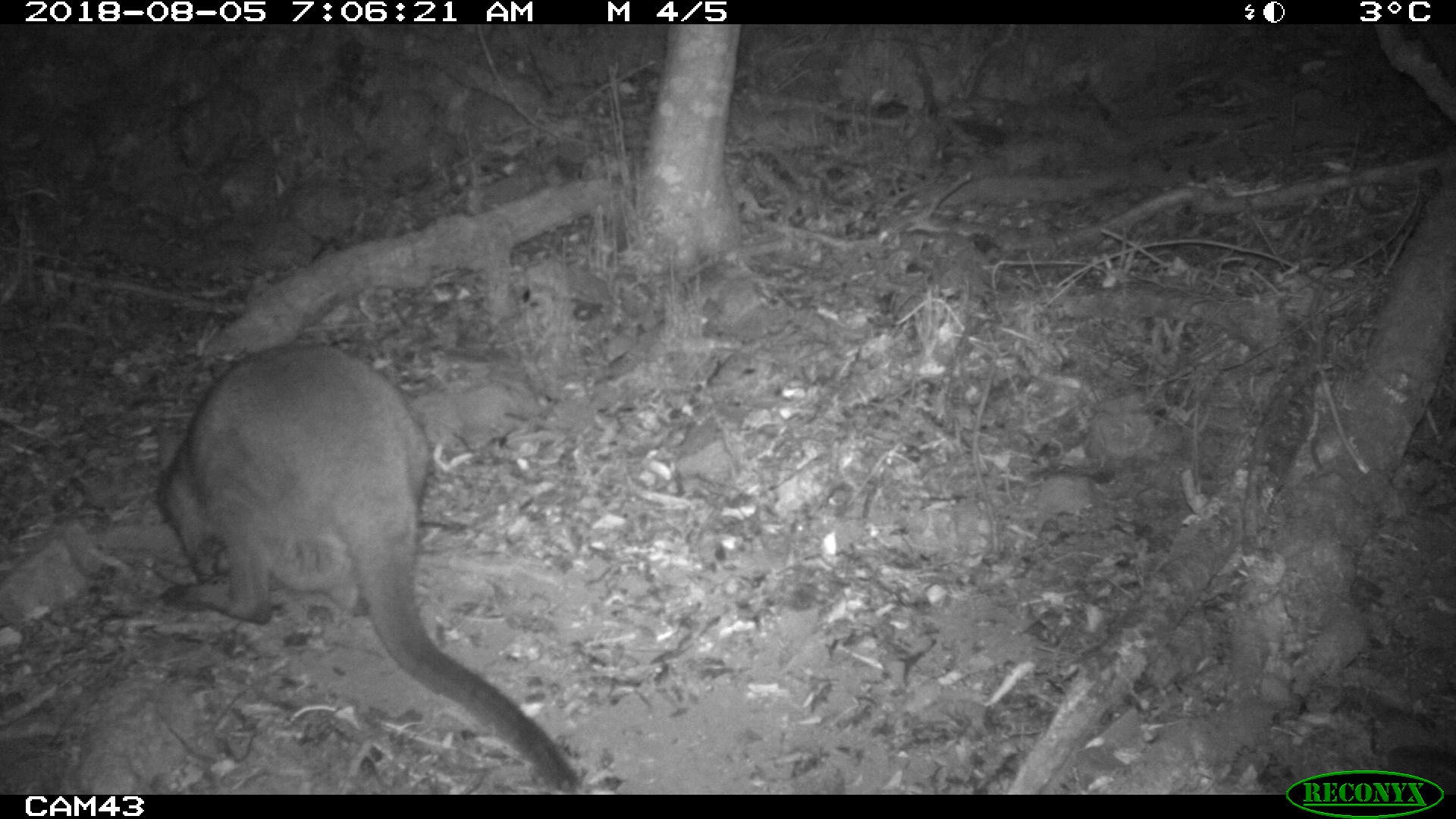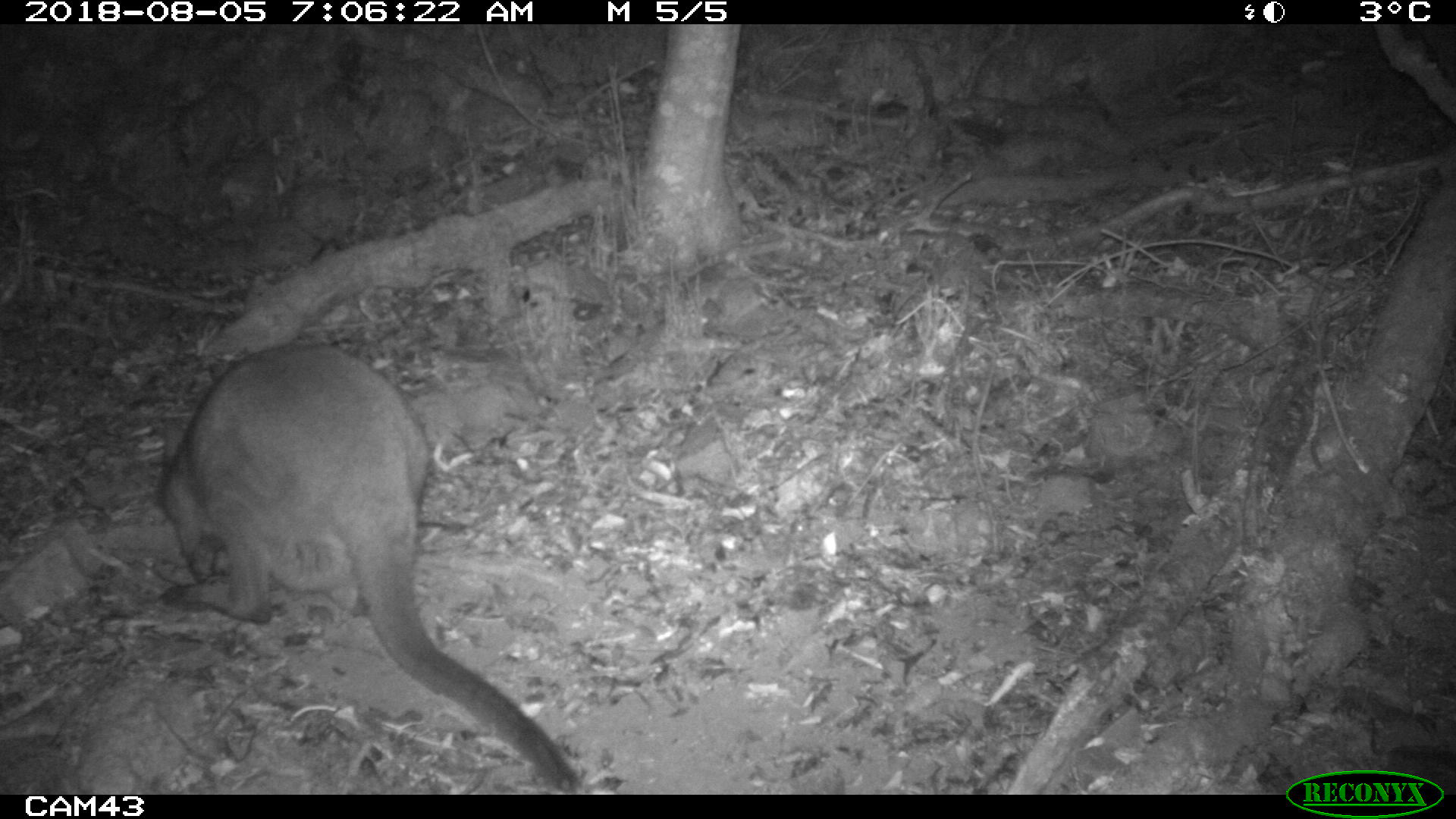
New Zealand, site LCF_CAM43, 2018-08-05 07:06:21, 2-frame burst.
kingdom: Animalia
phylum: Chordata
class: Mammalia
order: Diprotodontia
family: Macropodidae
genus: Notamacropus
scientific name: Notamacropus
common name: wallaby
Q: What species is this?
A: Wallaby (Notamacropus).